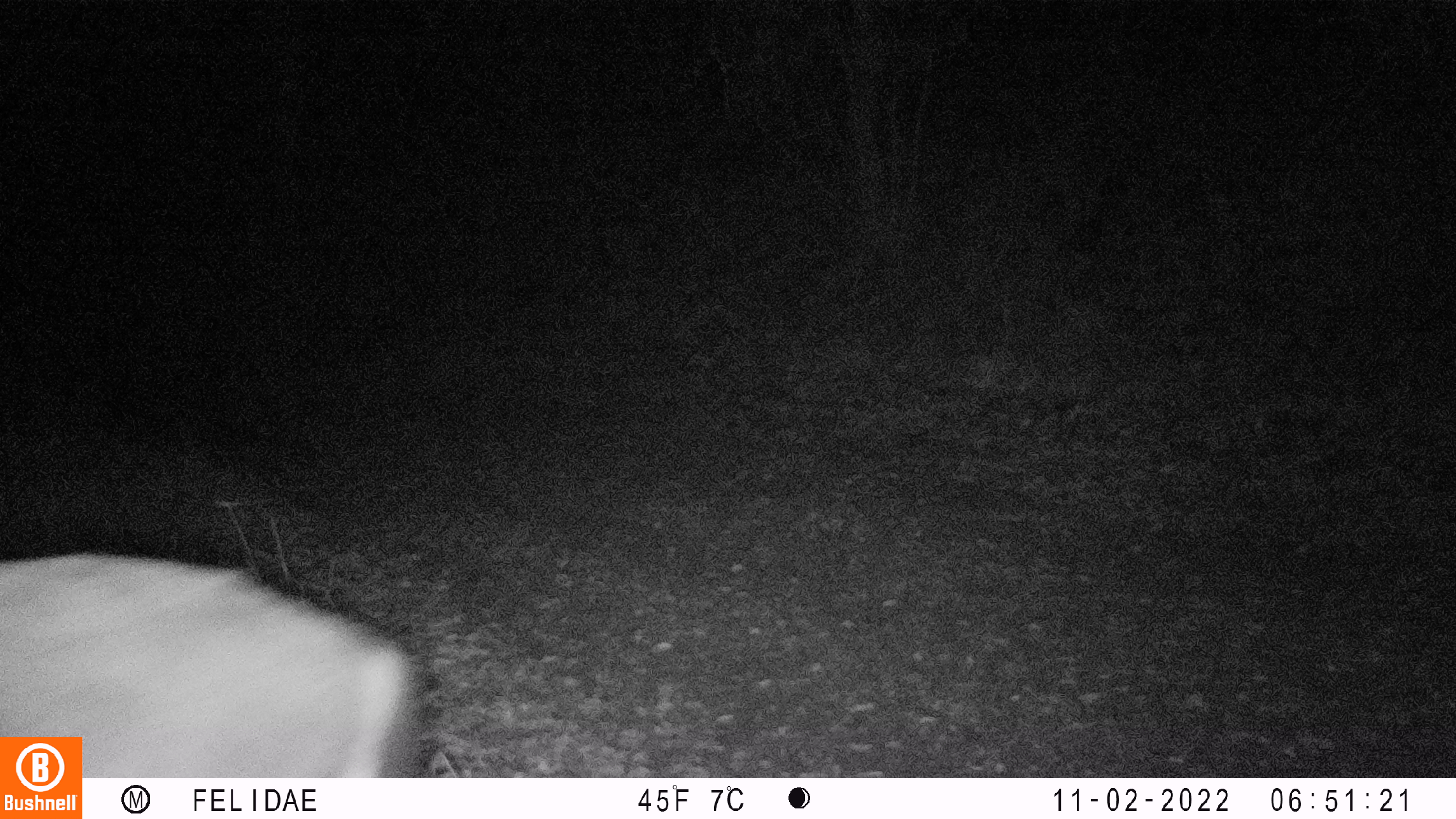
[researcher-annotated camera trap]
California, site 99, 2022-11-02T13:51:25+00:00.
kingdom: Animalia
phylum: Chordata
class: Mammalia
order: Artiodactyla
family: Cervidae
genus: Odocoileus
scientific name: Odocoileus hemionus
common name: mule deer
Mule deer (Odocoileus hemionus).